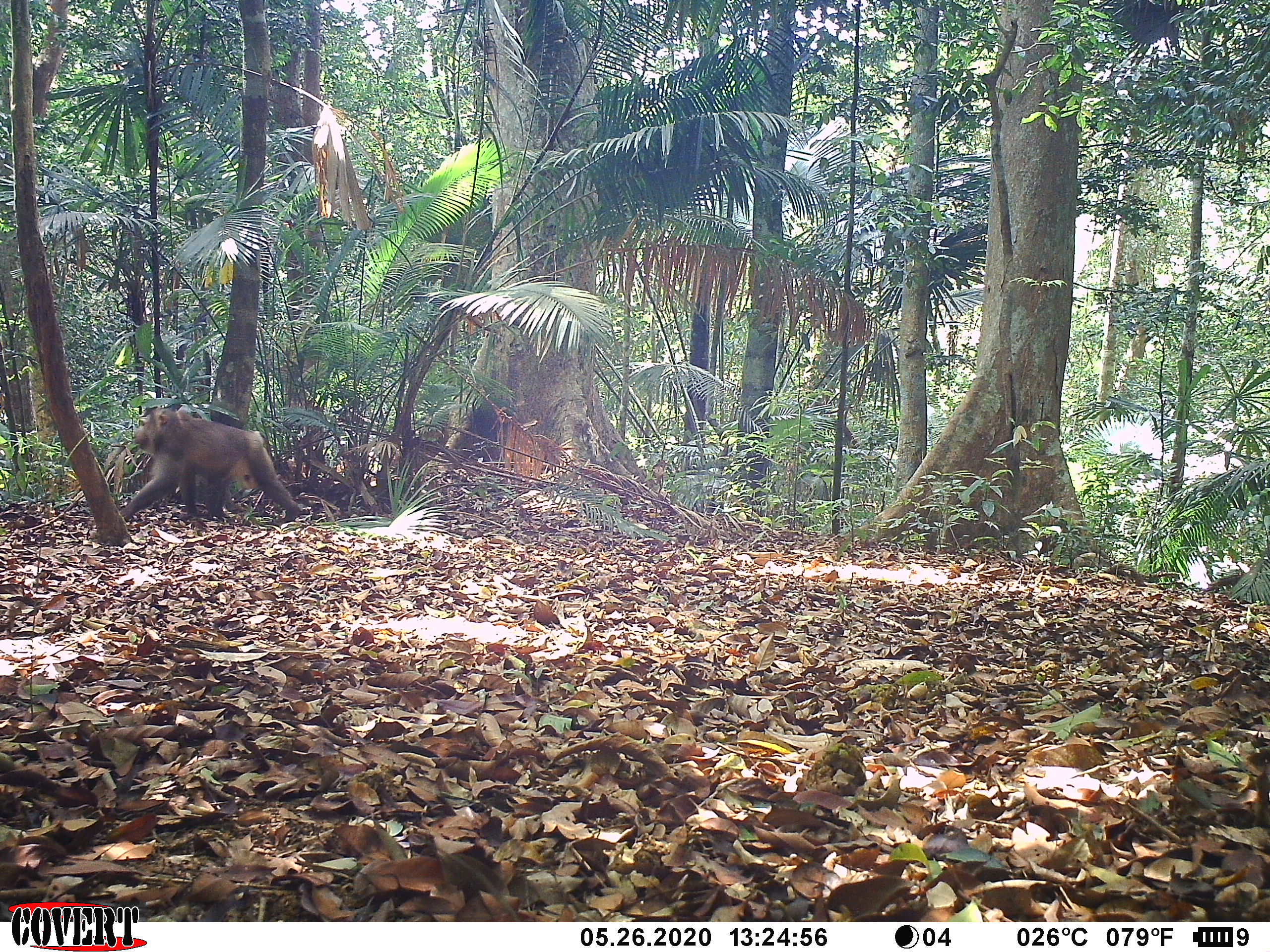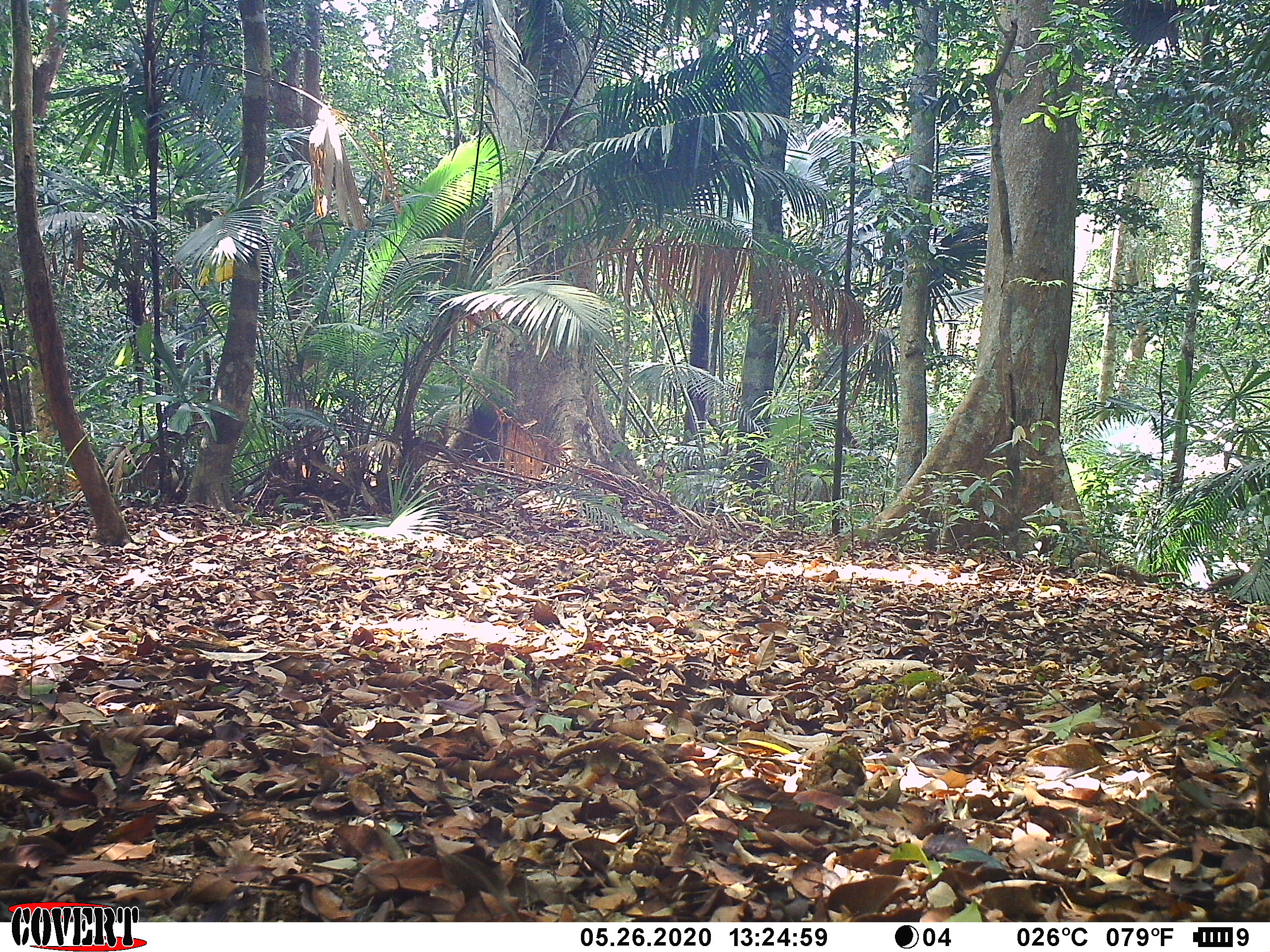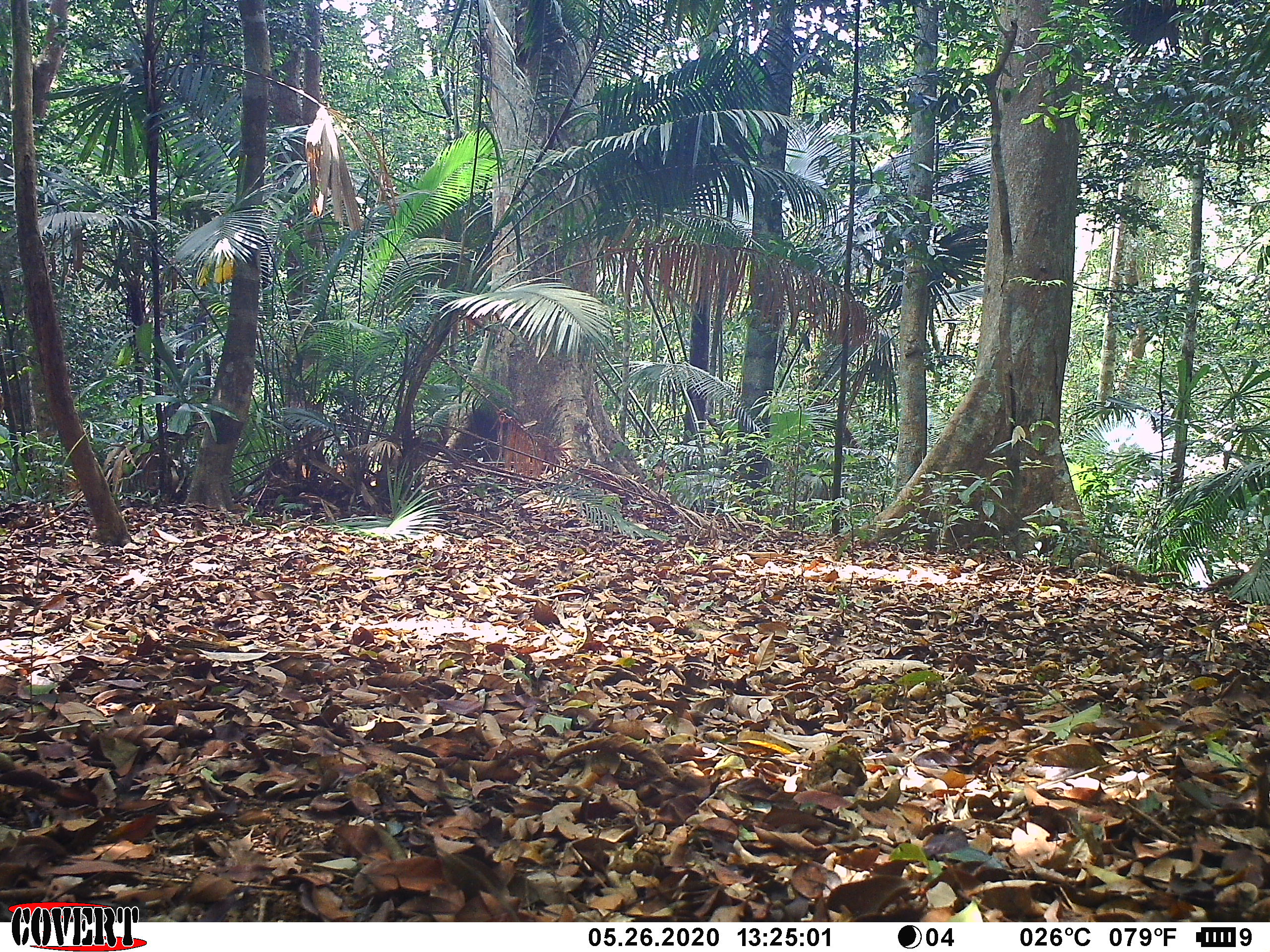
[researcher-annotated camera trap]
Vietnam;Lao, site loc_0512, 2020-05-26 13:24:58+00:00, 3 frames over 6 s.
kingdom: Animalia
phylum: Chordata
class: Mammalia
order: Primates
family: Cercopithecidae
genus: Macaca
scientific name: Macaca nemestrina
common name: pig-tailed macaque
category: pig tailed macaque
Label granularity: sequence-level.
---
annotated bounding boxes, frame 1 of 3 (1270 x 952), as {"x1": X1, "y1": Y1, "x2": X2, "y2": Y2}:
pig tailed macaque: {"x1": 117, "y1": 407, "x2": 300, "y2": 526}